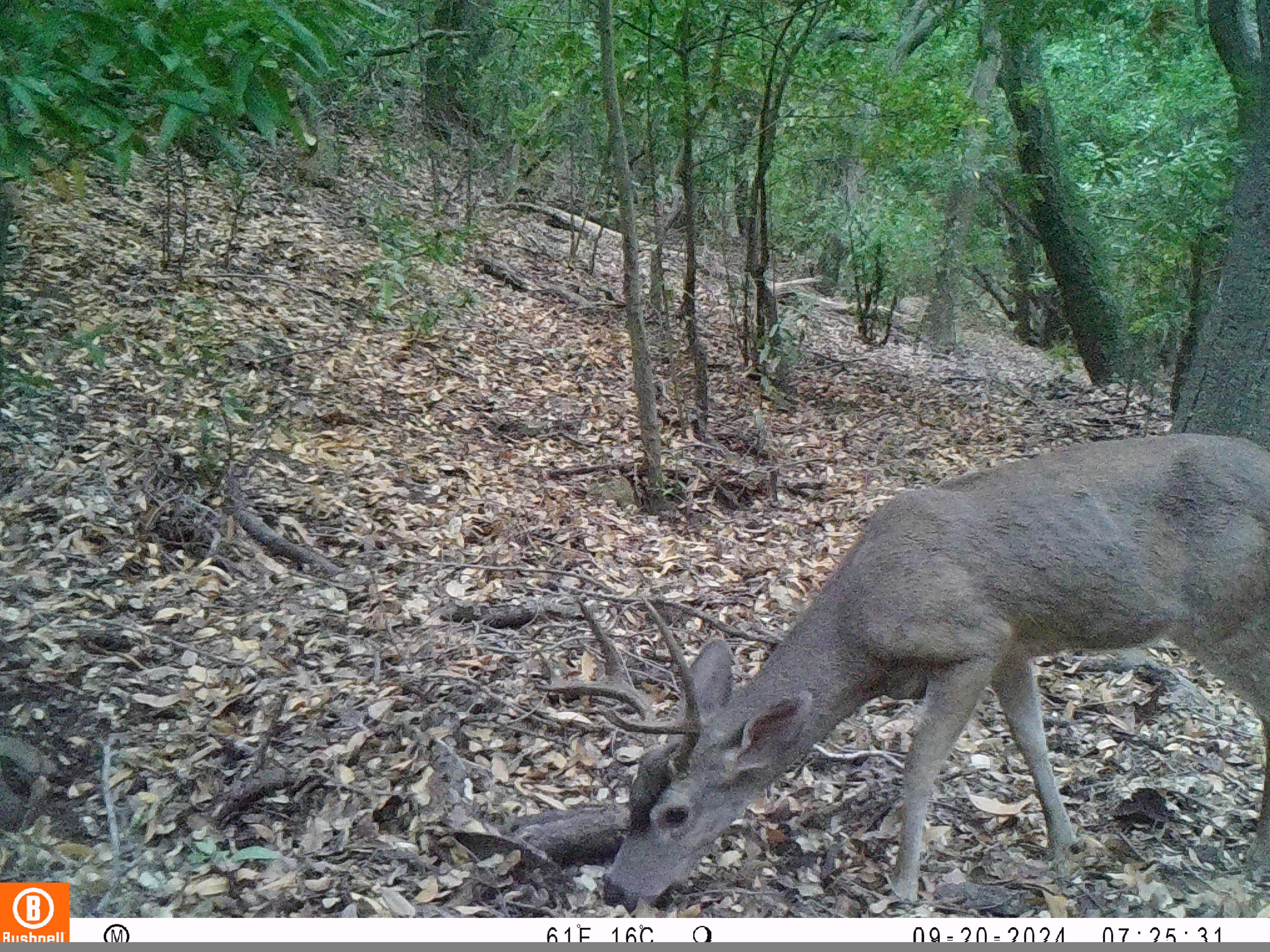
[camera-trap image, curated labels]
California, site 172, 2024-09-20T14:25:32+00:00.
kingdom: Animalia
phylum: Chordata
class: Mammalia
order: Artiodactyla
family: Cervidae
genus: Odocoileus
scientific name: Odocoileus hemionus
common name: mule deer